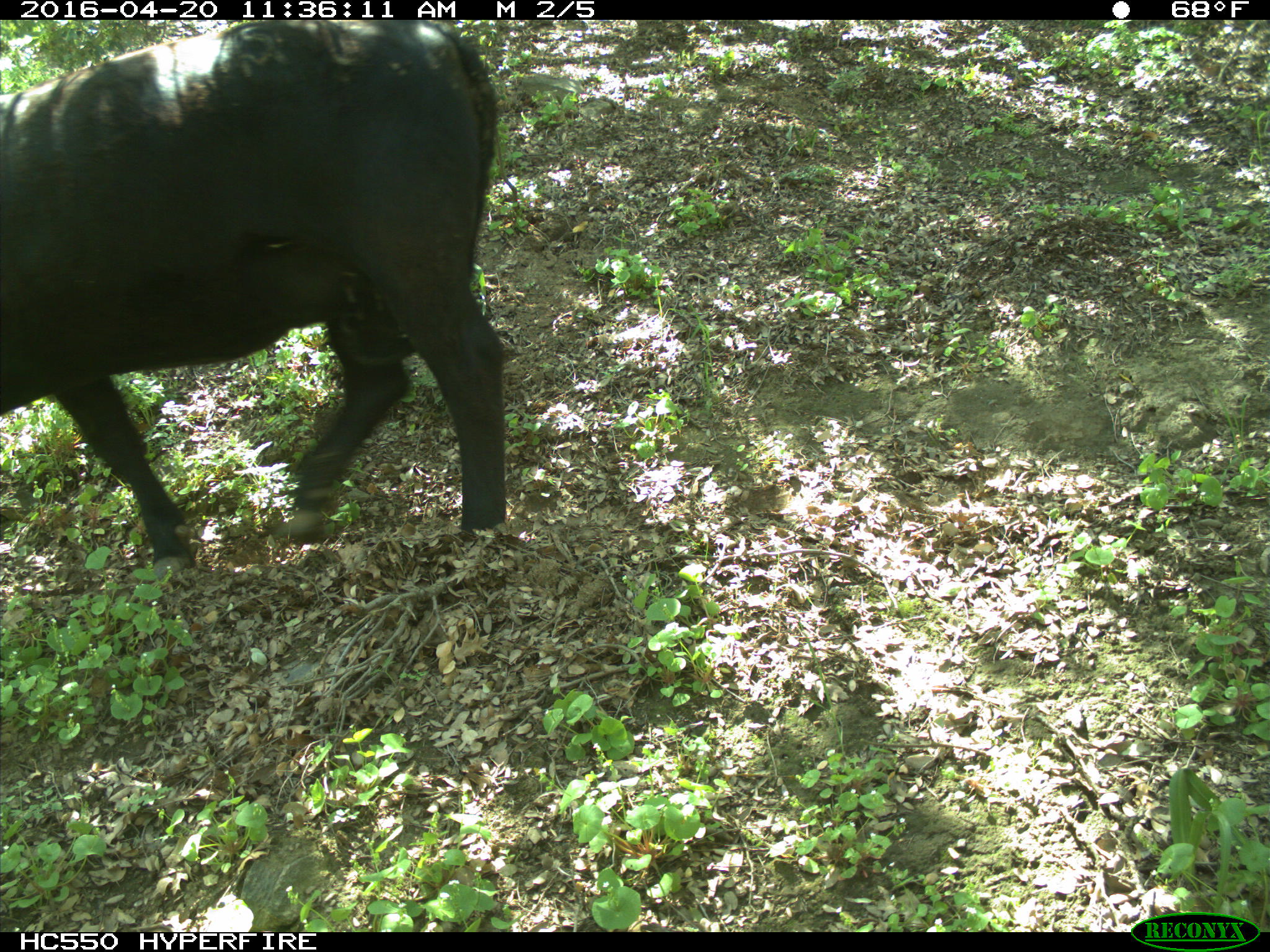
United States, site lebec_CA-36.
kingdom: Animalia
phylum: Chordata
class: Mammalia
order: Artiodactyla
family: Bovidae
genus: Bos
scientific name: Bos taurus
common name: domestic cow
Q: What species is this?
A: Bos taurus (domestic cow).